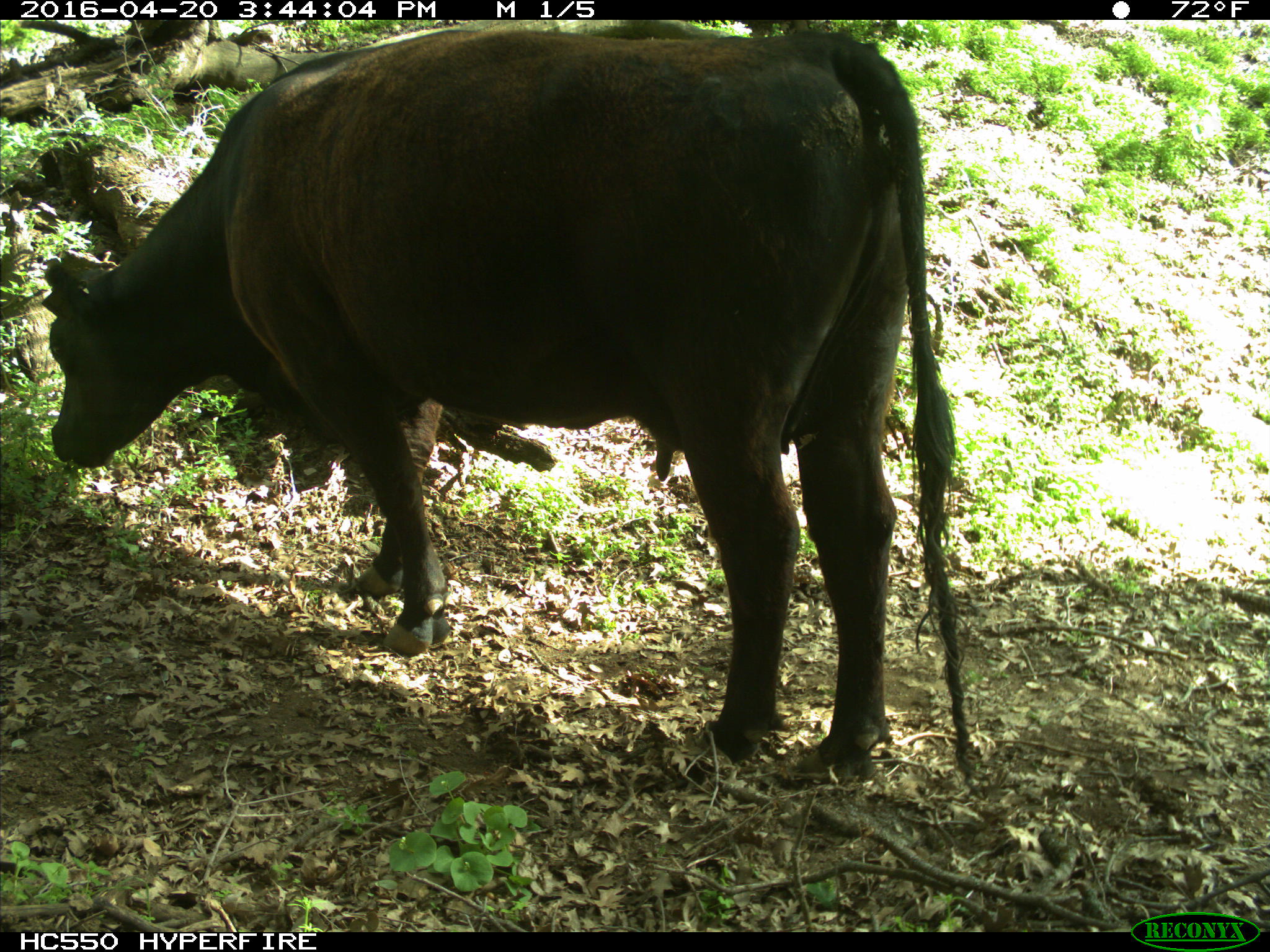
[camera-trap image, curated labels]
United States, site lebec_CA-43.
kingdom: Animalia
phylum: Chordata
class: Mammalia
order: Artiodactyla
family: Bovidae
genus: Bos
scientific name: Bos taurus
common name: domestic cow